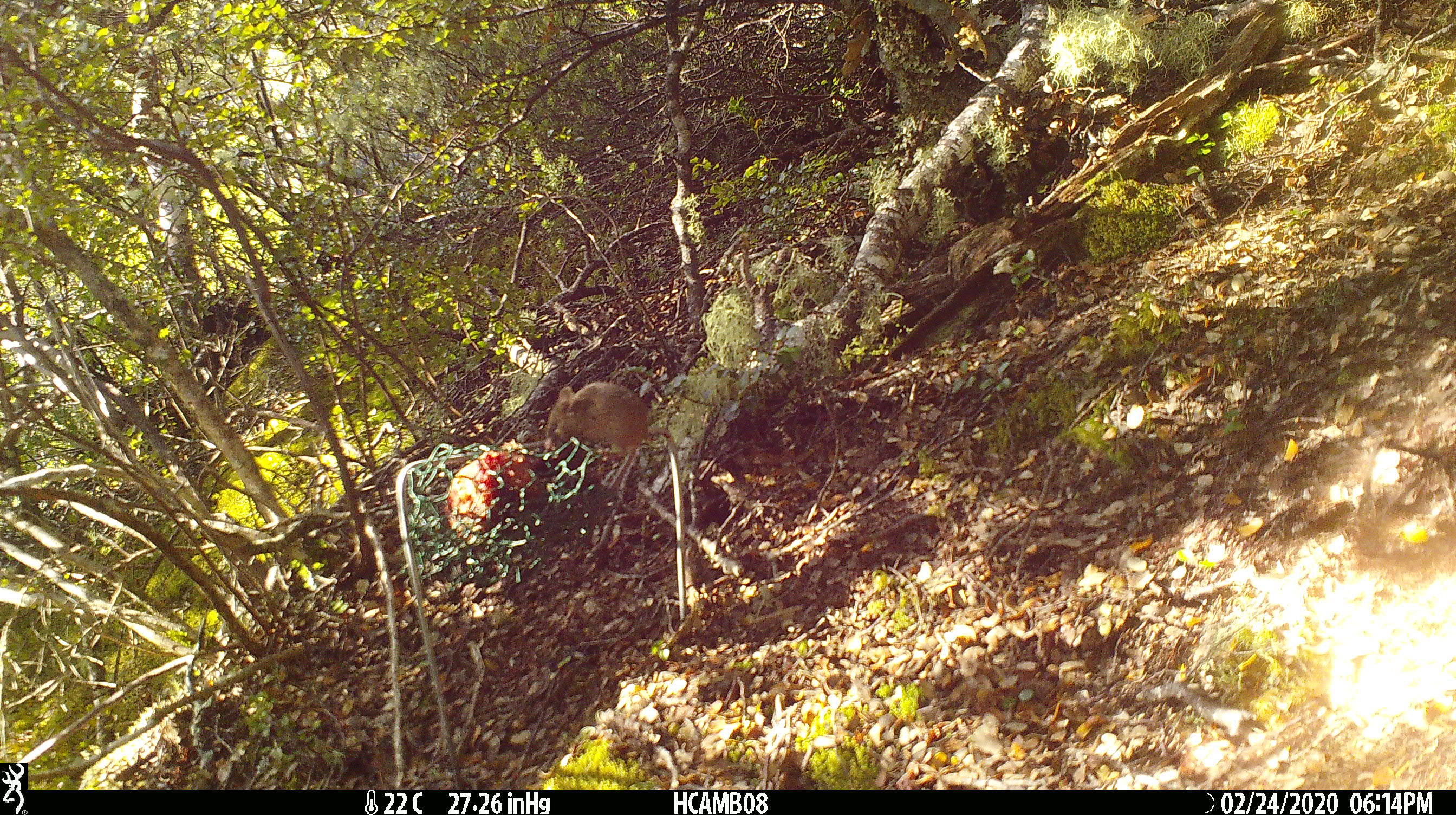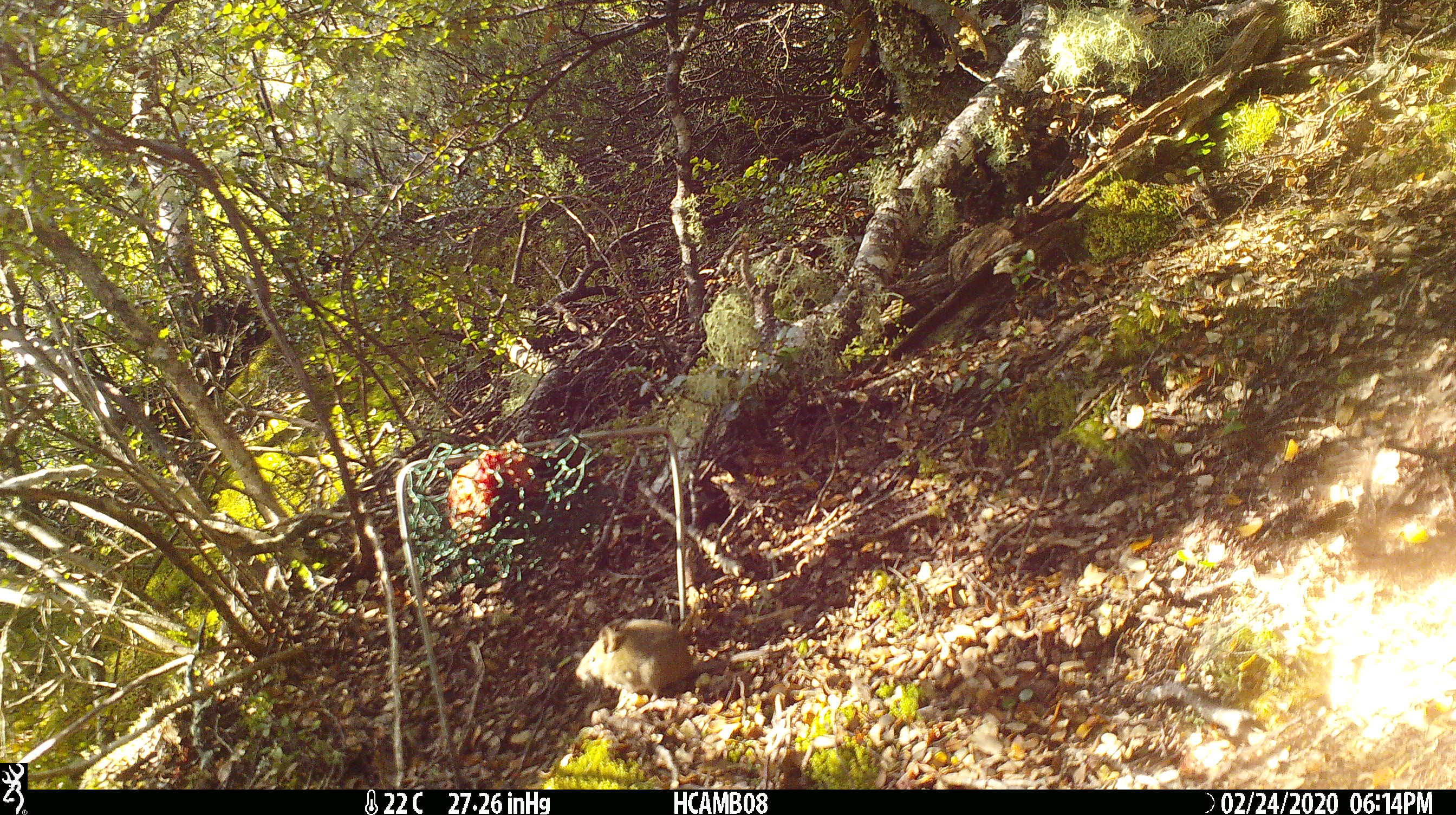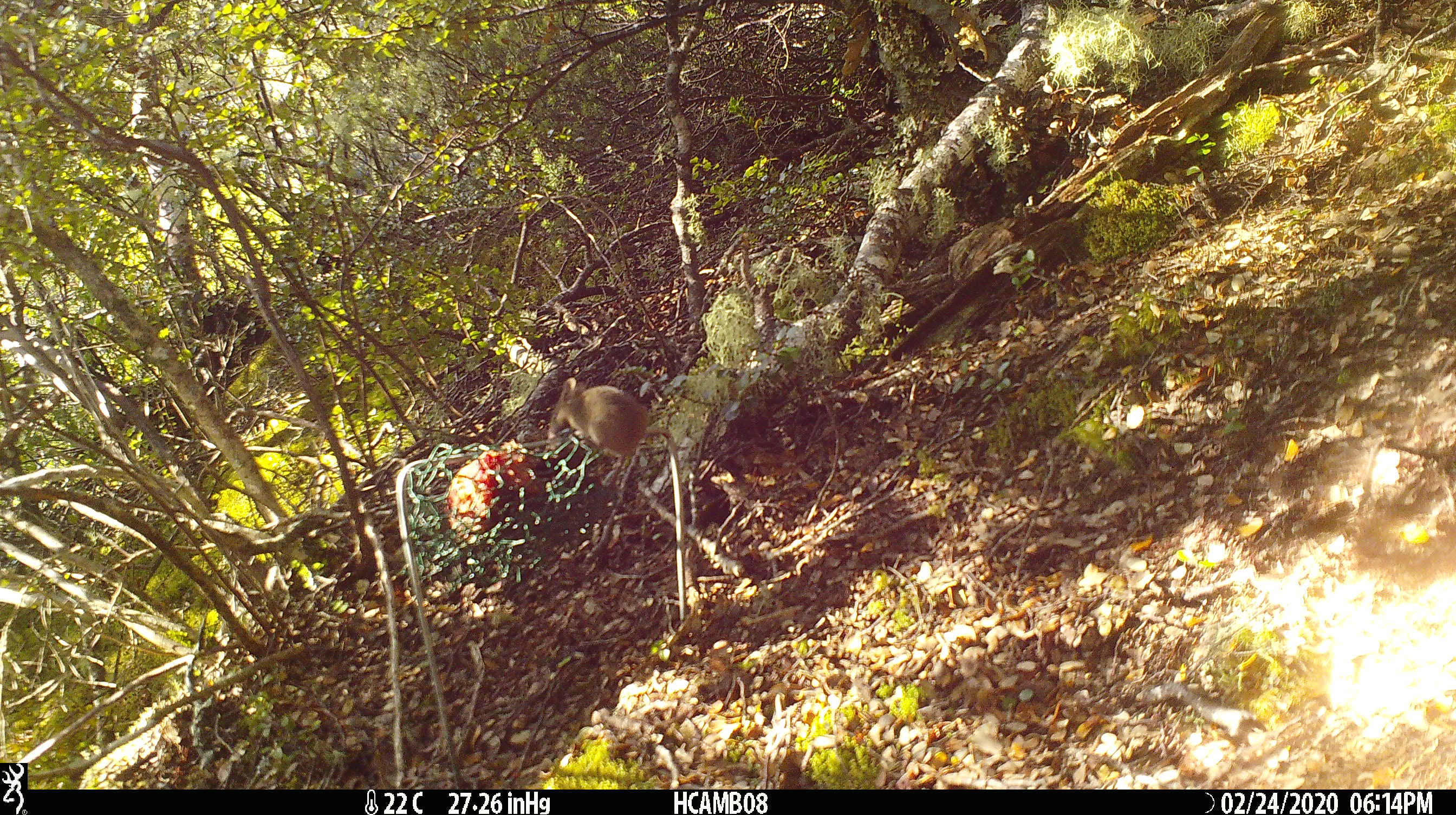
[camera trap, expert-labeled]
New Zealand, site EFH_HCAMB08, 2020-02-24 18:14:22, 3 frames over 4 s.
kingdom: Animalia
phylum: Chordata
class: Mammalia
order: Rodentia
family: Muridae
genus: Mus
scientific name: Mus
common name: mouse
Mouse (Mus).